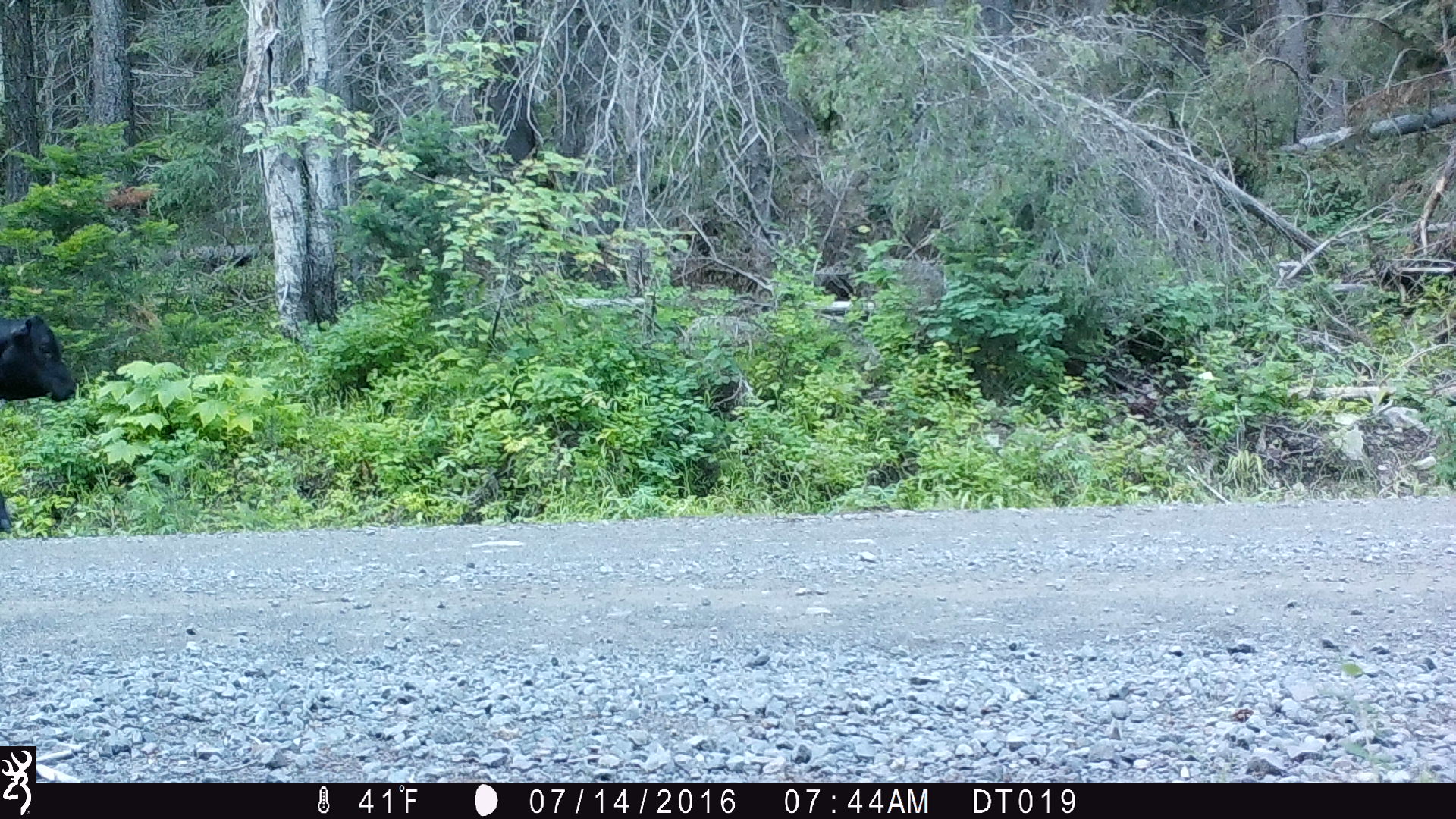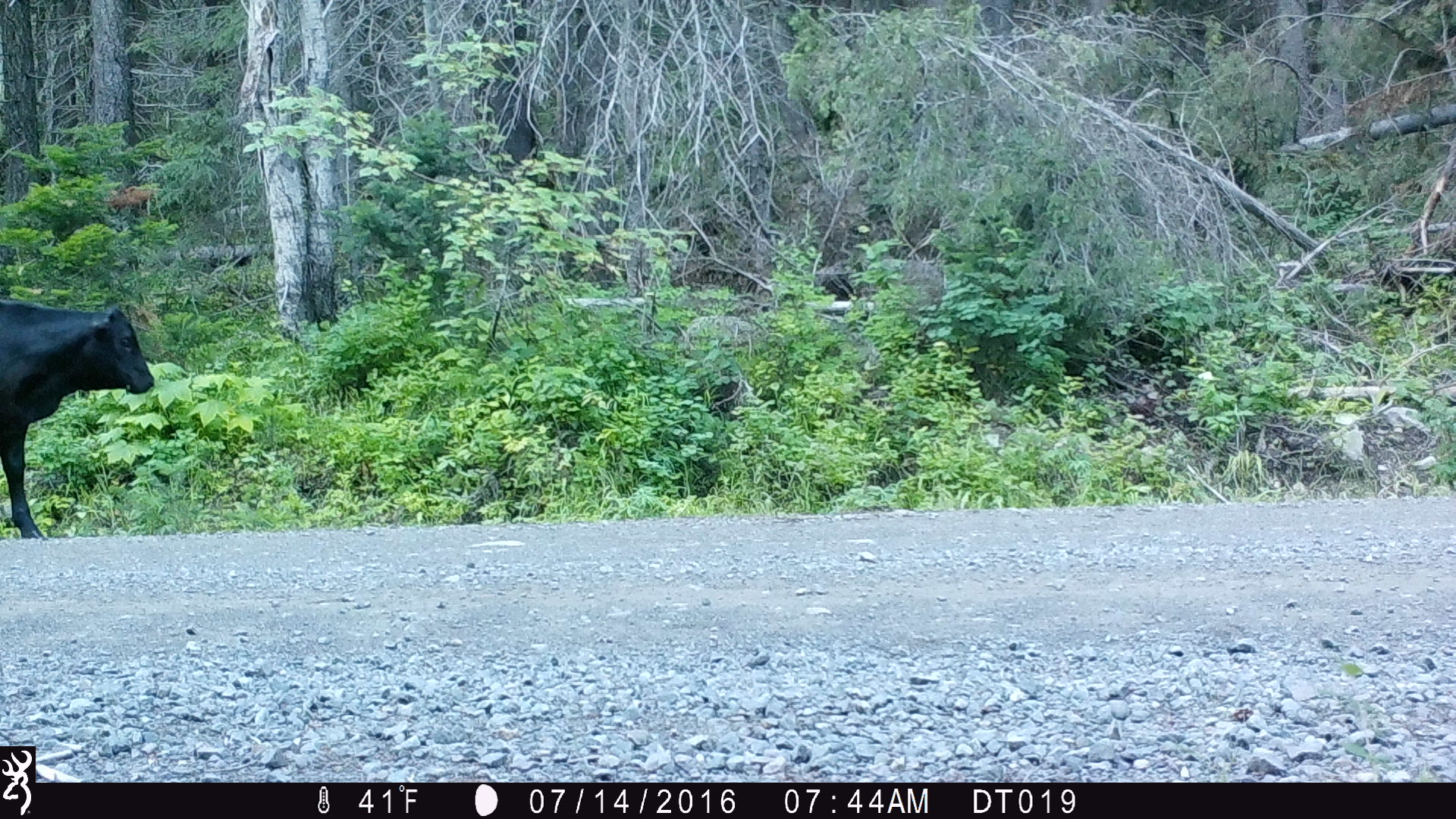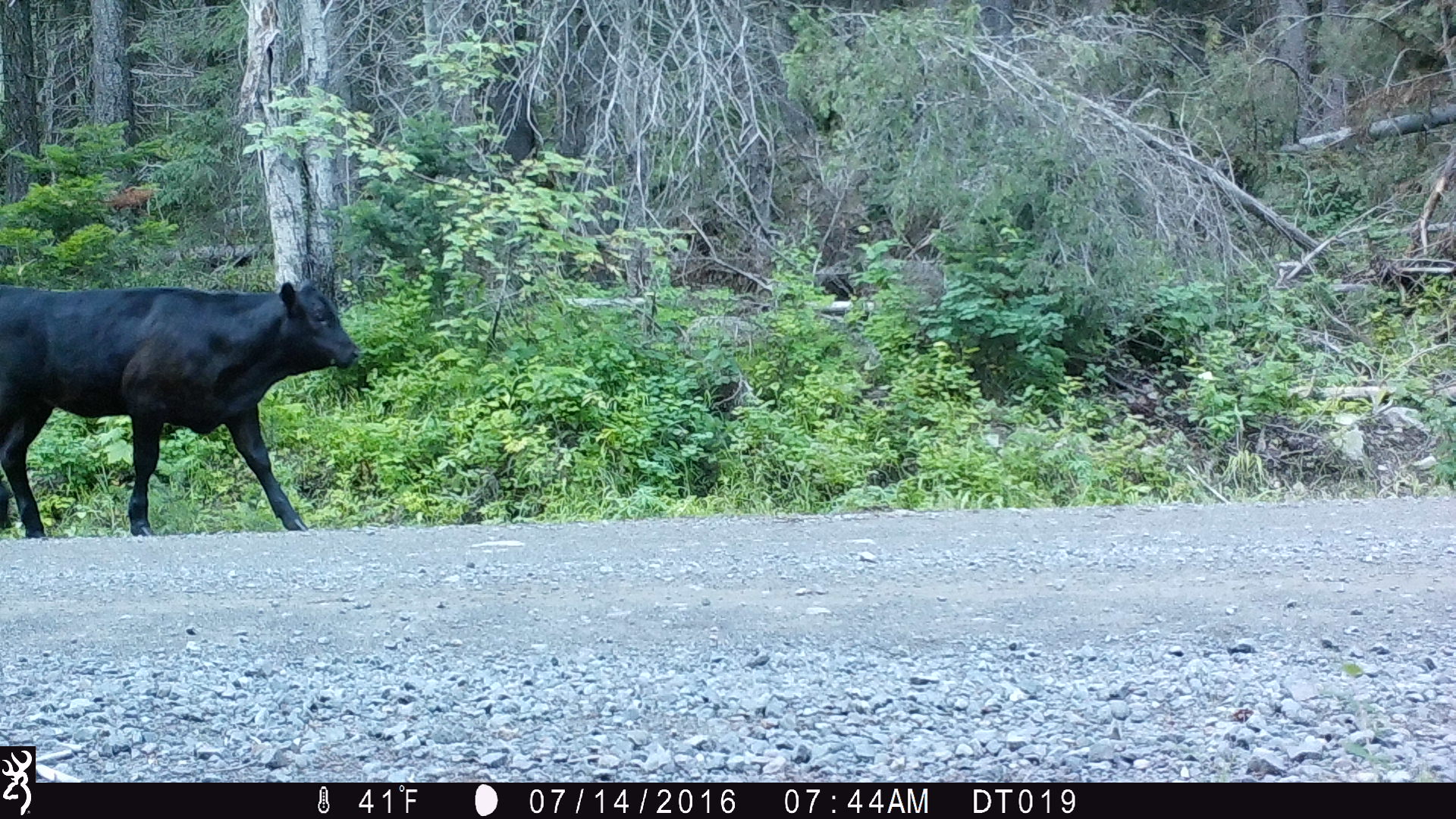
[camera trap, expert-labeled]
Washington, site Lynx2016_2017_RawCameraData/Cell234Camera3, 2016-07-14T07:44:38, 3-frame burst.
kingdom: Animalia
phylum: Chordata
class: Mammalia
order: Artiodactyla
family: Bovidae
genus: Bos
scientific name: Bos taurus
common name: domestic cattle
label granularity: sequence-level